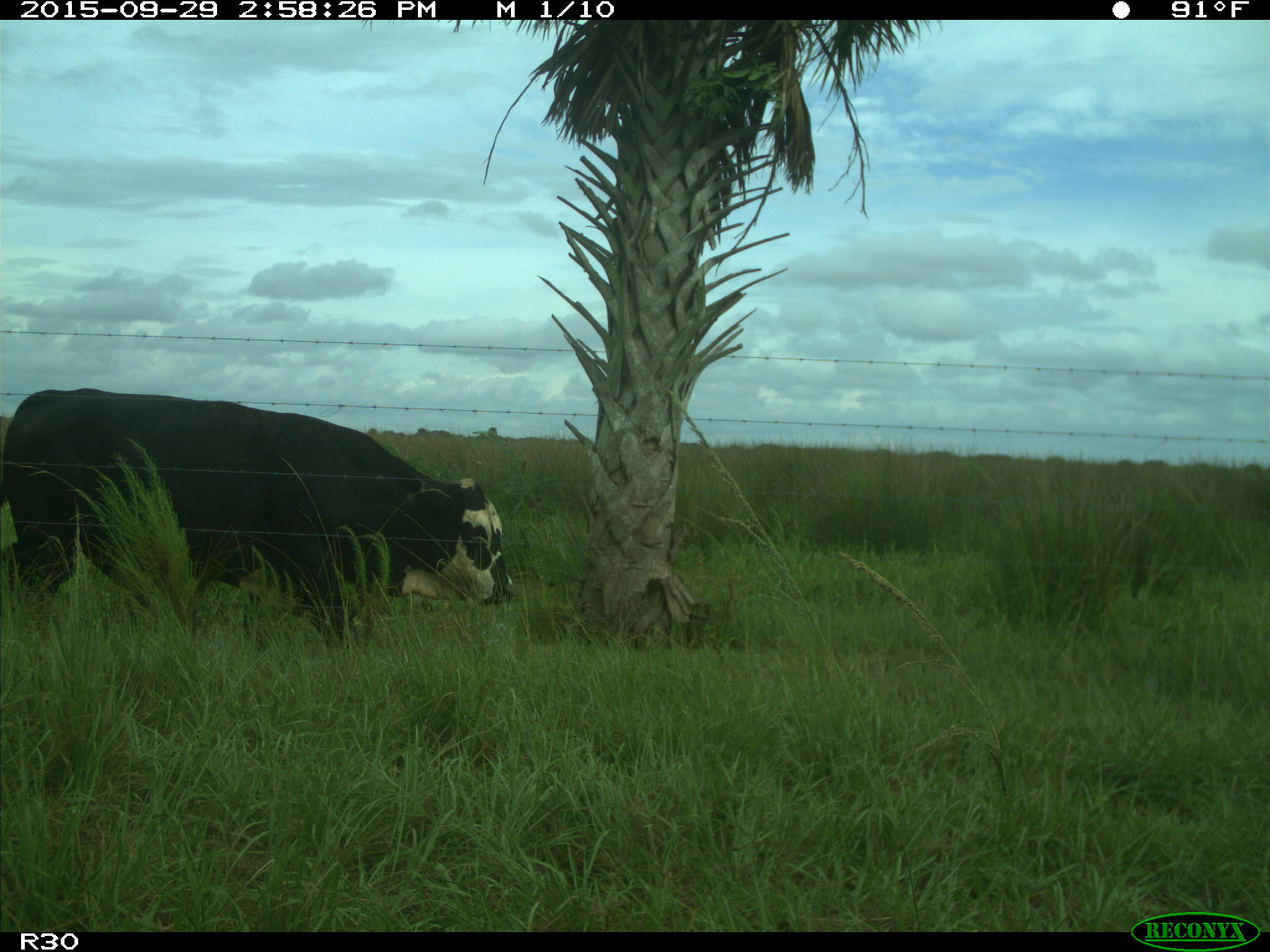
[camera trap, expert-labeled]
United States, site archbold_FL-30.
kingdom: Animalia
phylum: Chordata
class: Mammalia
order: Artiodactyla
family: Bovidae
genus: Bos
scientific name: Bos taurus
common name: domestic cow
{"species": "Bos taurus (domestic cow)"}